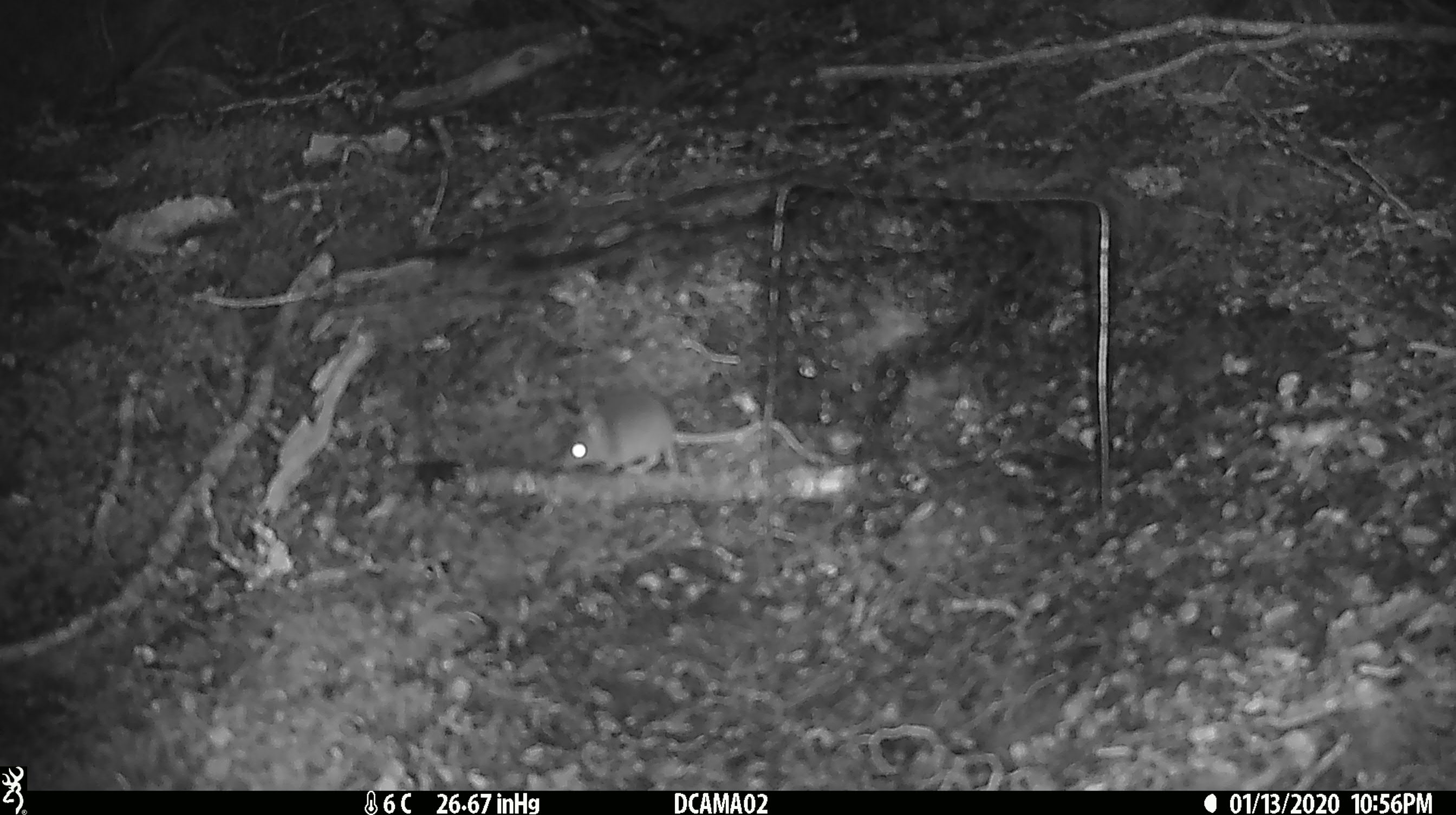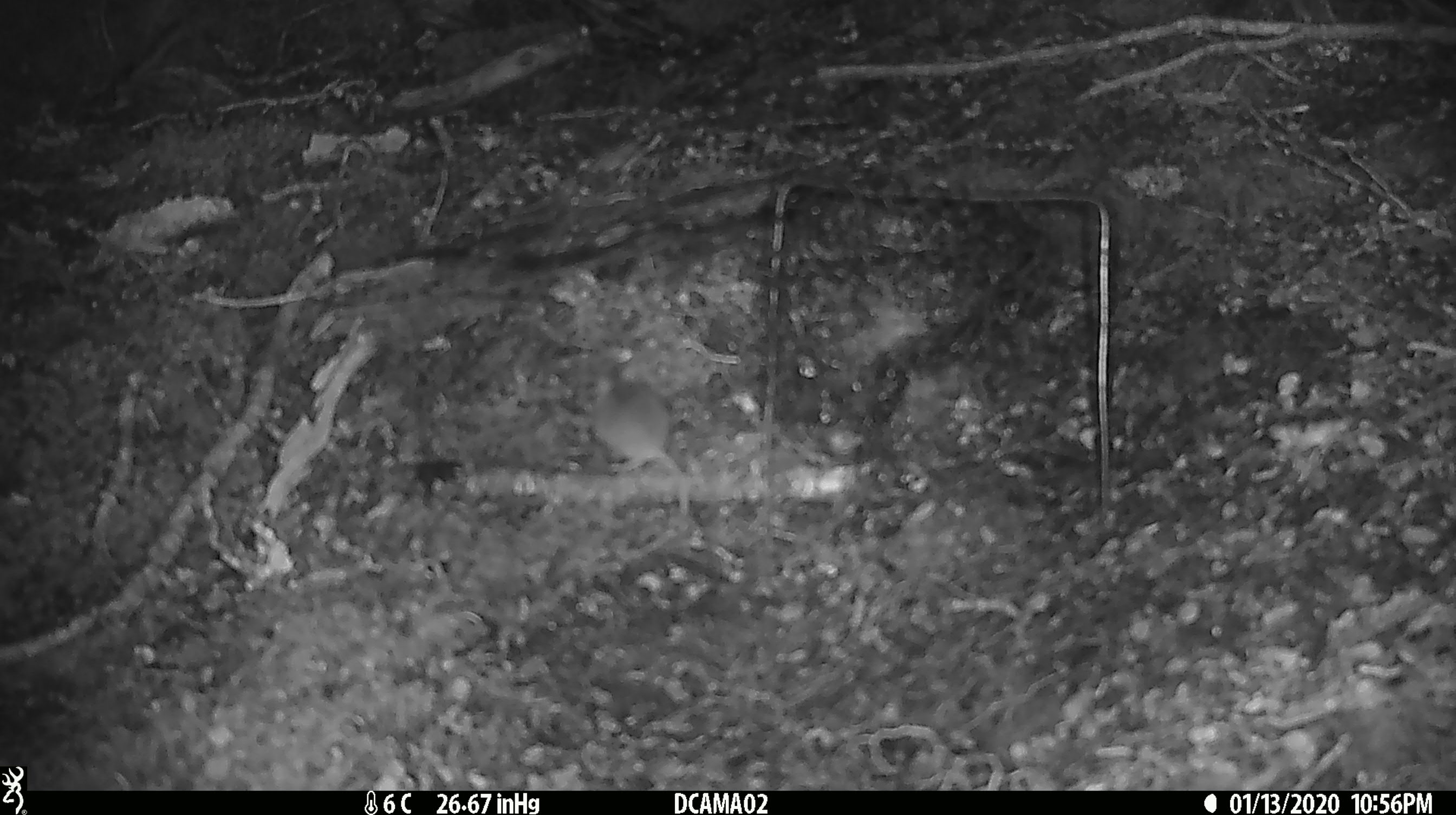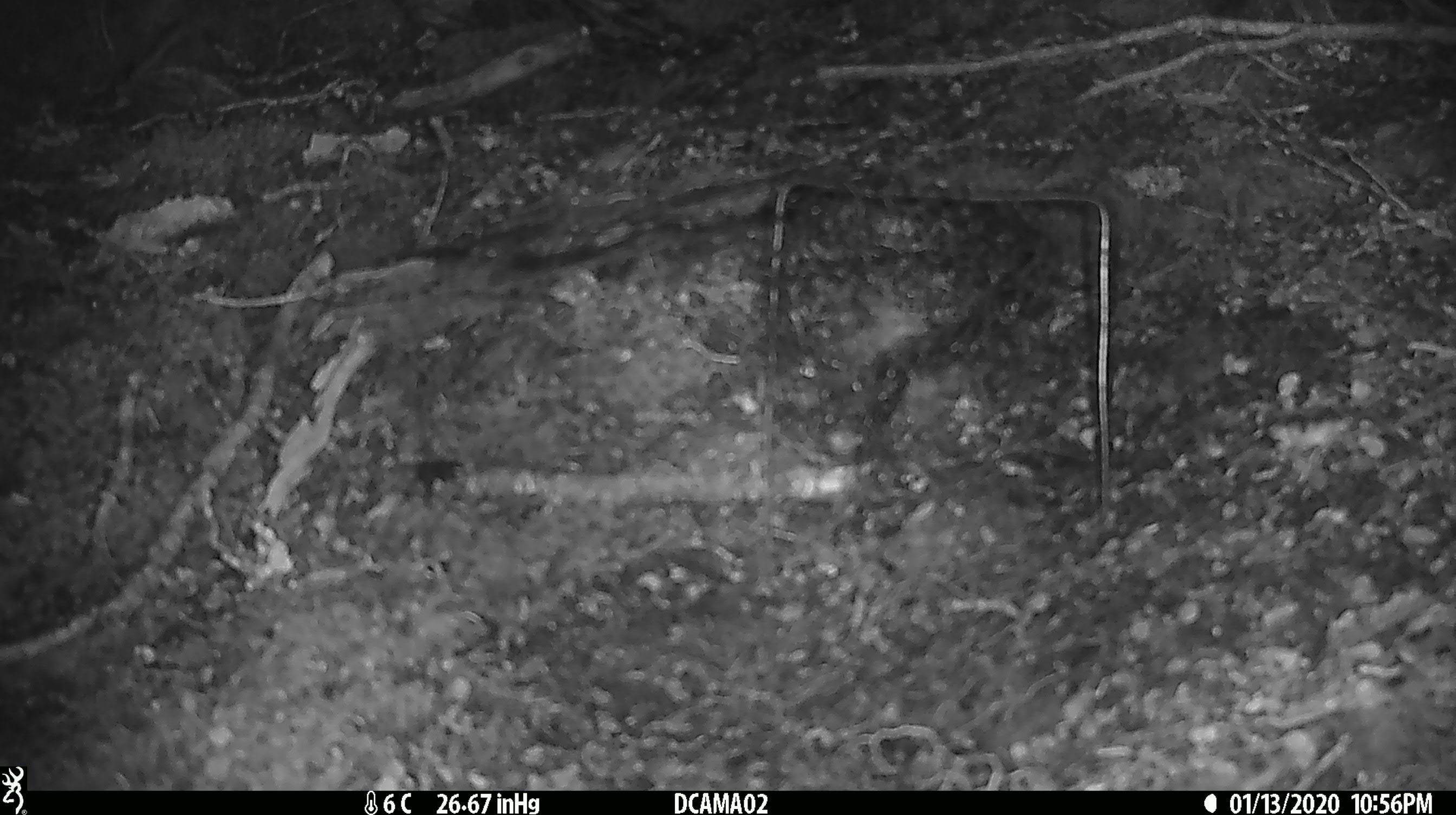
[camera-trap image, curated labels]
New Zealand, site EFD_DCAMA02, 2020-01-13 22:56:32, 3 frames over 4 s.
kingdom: Animalia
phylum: Chordata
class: Mammalia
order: Rodentia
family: Muridae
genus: Mus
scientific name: Mus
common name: mouse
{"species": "mouse (Mus)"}